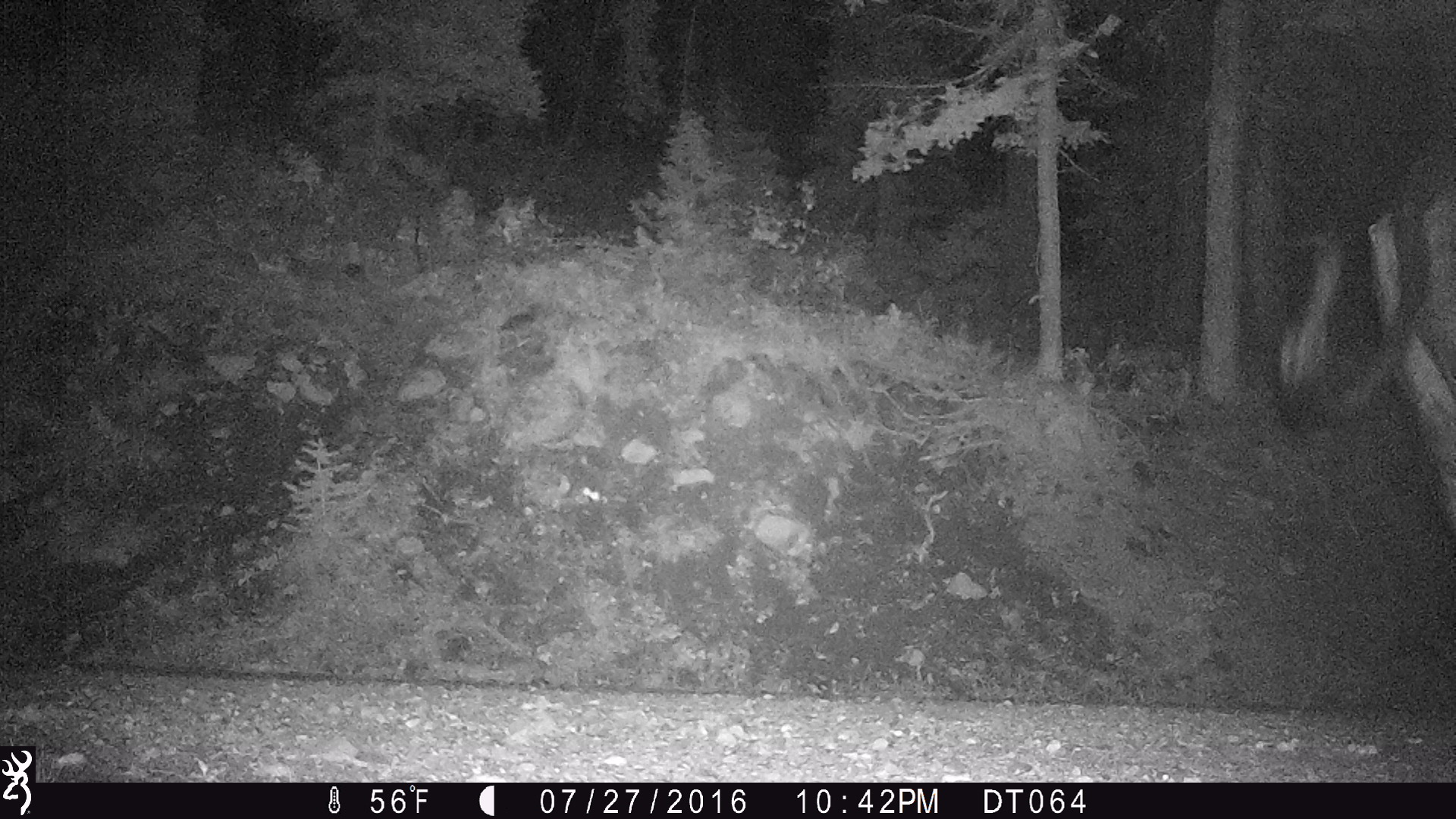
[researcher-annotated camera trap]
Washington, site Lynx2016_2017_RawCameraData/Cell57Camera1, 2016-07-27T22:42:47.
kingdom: Animalia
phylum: Chordata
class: Mammalia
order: Artiodactyla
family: Bovidae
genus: Bos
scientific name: Bos taurus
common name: domestic cattle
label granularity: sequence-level